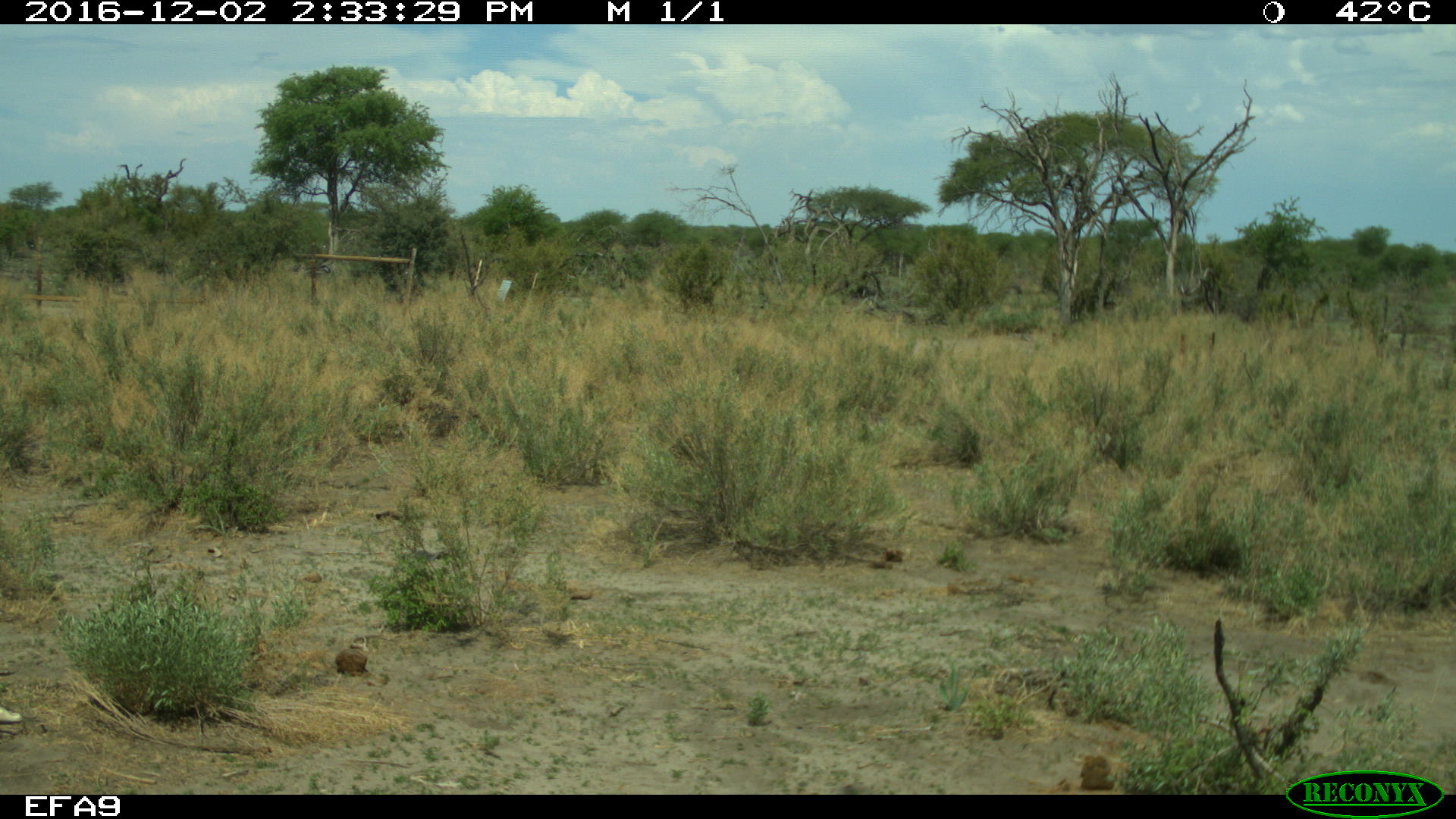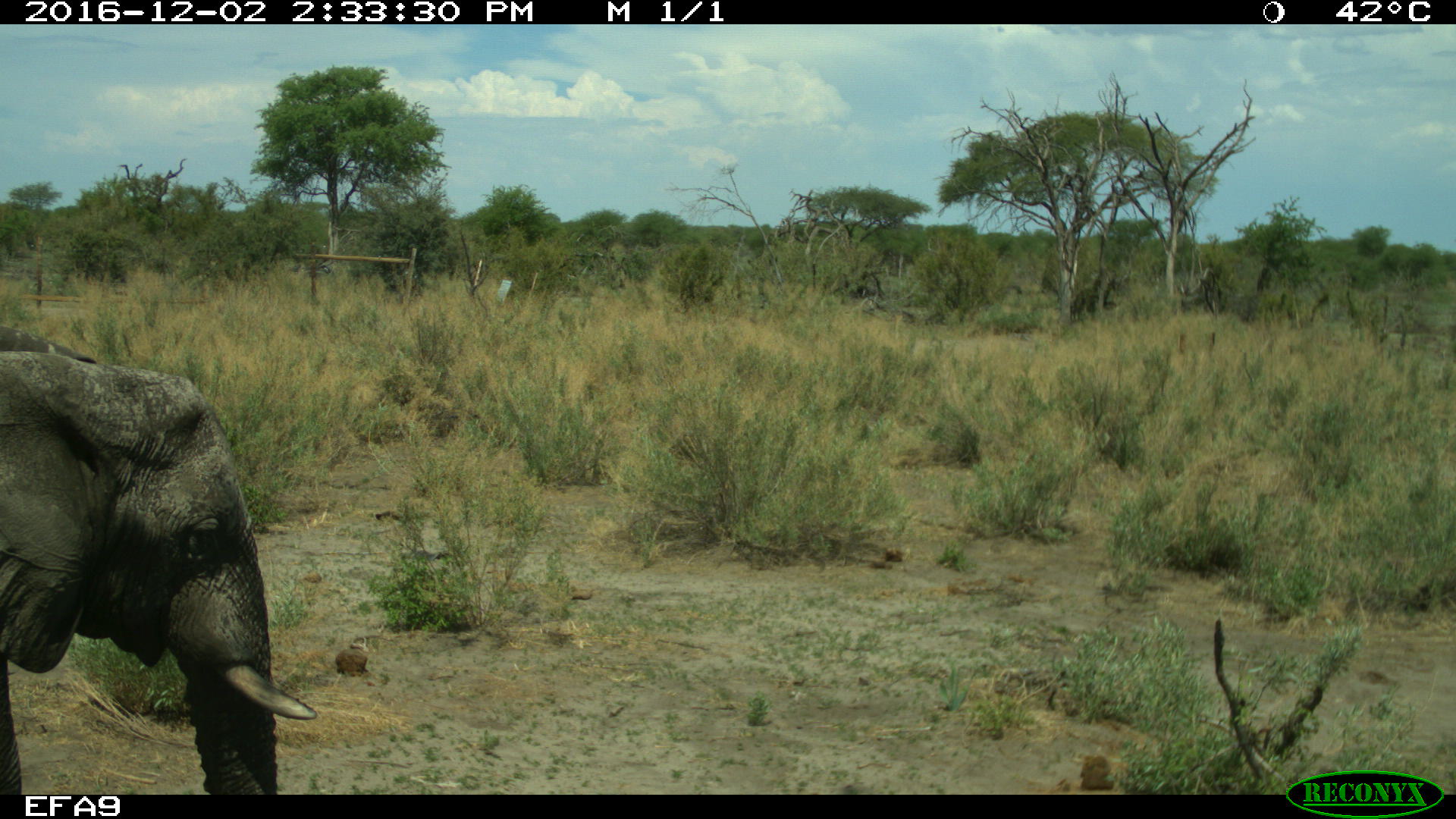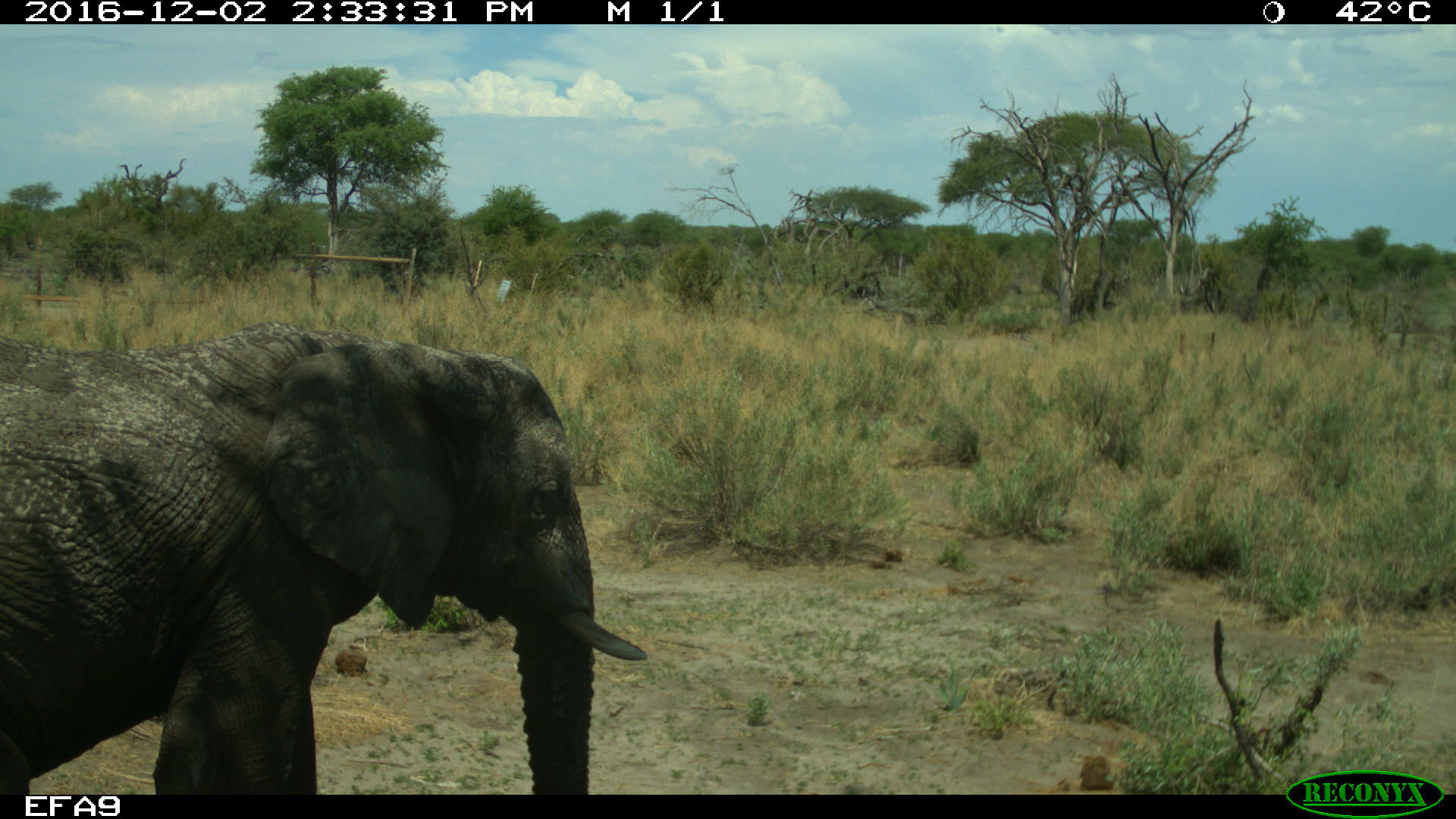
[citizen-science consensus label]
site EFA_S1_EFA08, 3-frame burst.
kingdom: Animalia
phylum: Chordata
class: Mammalia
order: Proboscidea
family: Elephantidae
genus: Loxodonta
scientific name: Loxodonta africana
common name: african bush elephant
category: elephant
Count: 1.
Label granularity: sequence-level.